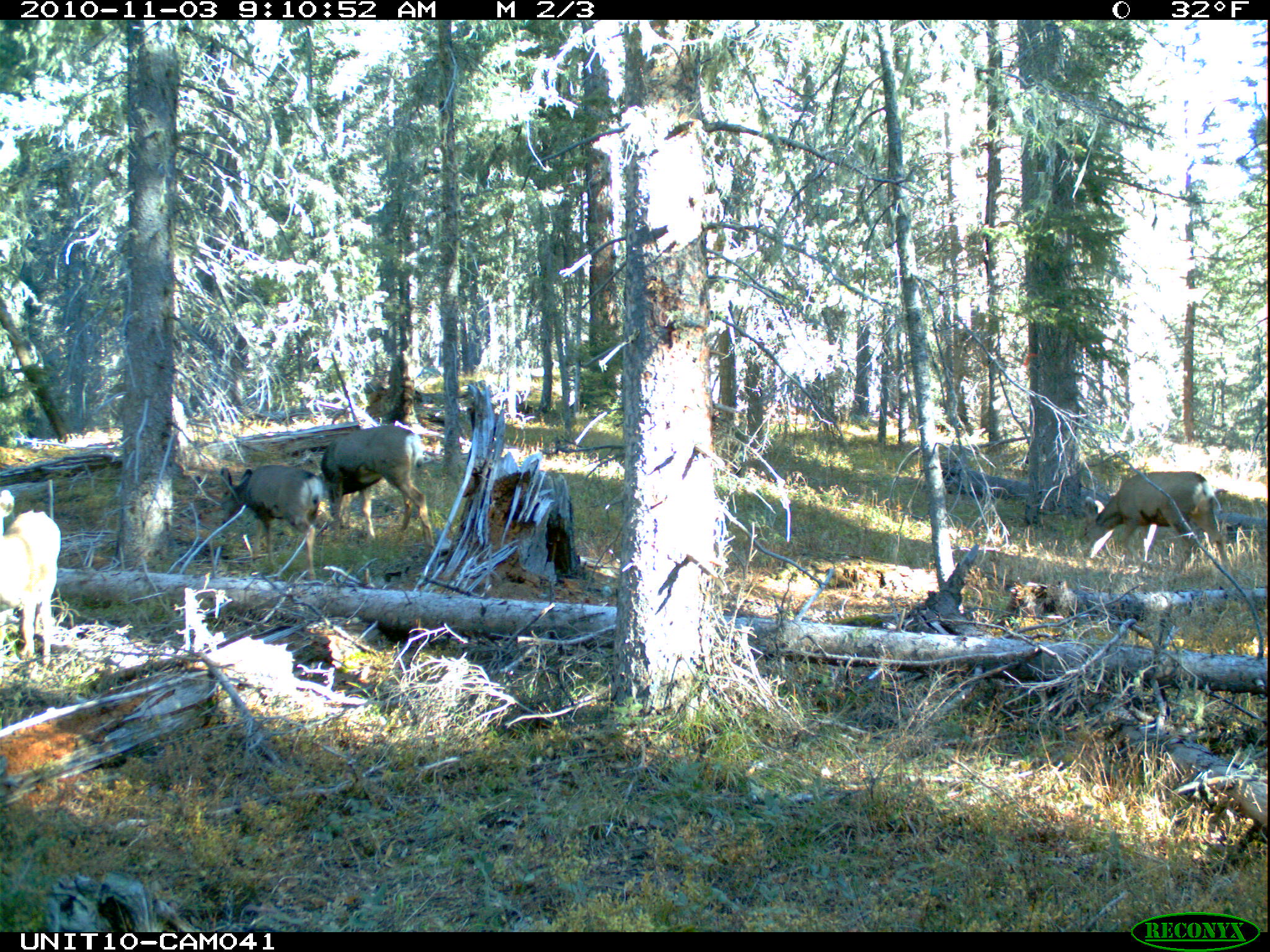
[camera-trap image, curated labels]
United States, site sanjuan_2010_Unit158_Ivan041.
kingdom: Animalia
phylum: Chordata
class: Mammalia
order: Artiodactyla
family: Cervidae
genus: Odocoileus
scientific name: Odocoileus hemionus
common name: mule deer